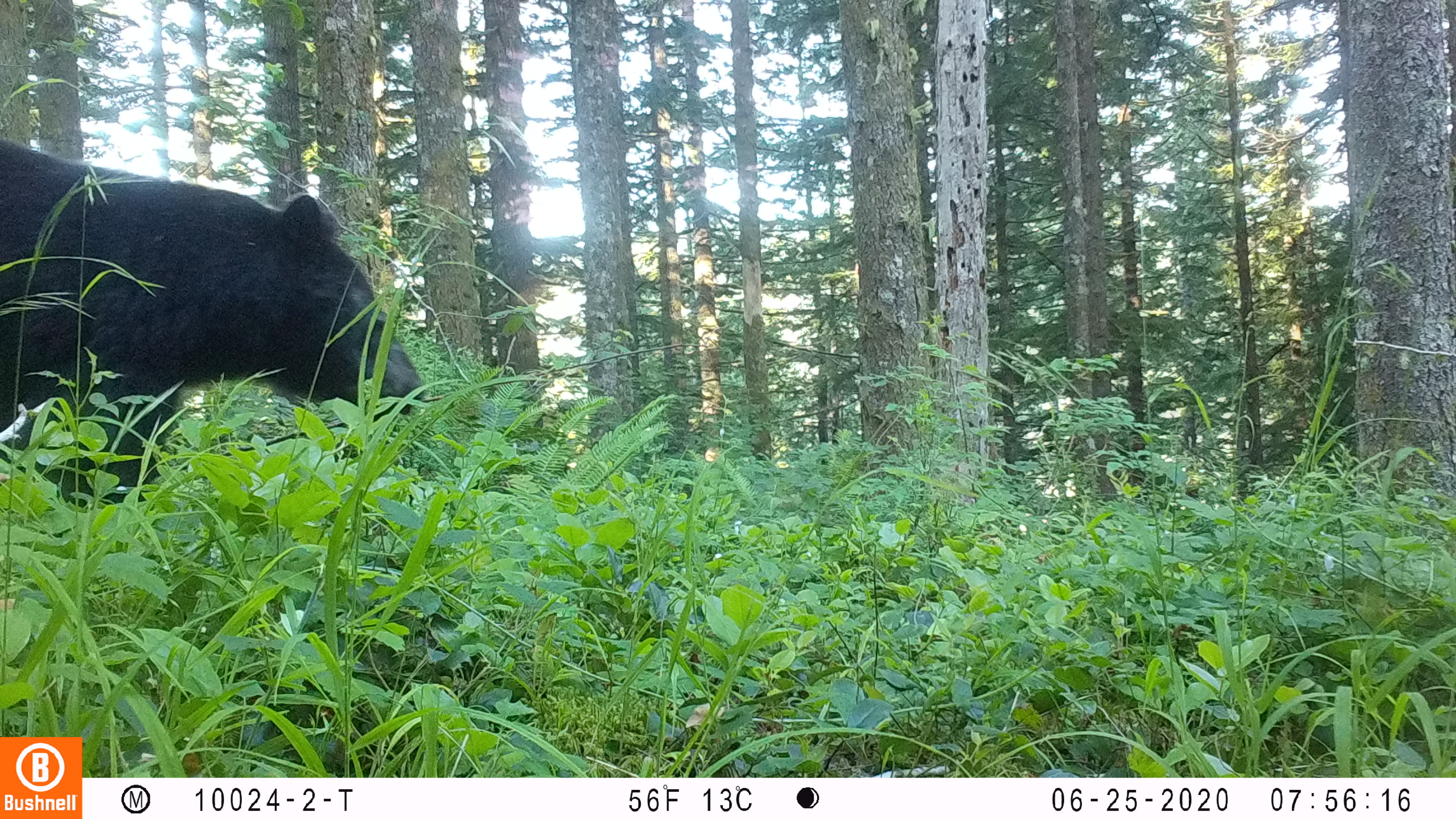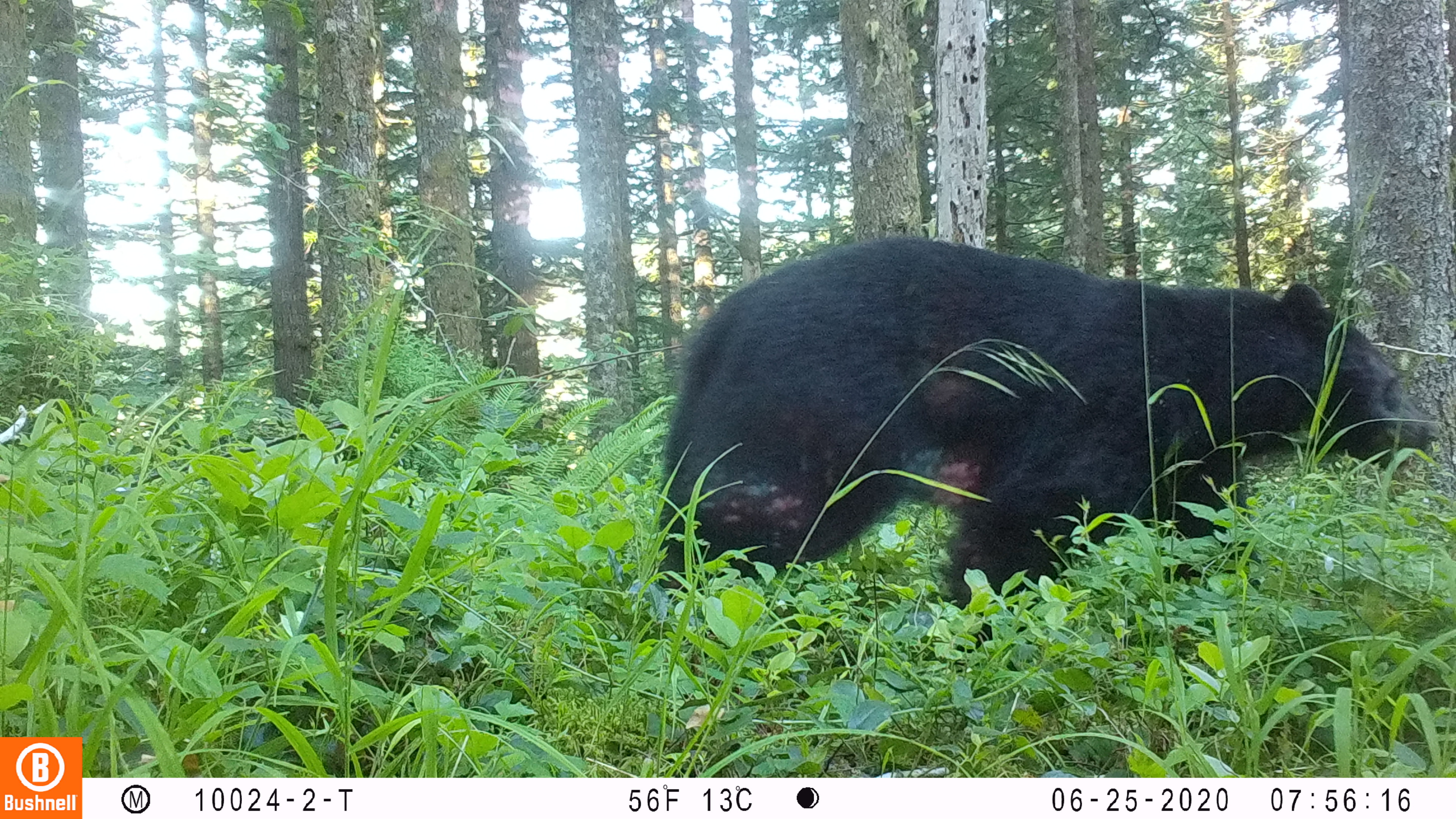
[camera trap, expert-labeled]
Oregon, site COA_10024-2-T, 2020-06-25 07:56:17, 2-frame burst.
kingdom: Animalia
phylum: Chordata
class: Mammalia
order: Carnivora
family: Ursidae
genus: Ursus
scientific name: Ursus americanus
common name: american black bear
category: black bear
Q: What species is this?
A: Black bear (american black bear) (Ursus americanus).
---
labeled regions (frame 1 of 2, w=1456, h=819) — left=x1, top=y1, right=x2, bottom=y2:
black bear: left=2, top=134, right=432, bottom=520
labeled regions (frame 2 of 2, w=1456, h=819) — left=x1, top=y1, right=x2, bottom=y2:
black bear: left=657, top=225, right=1443, bottom=631